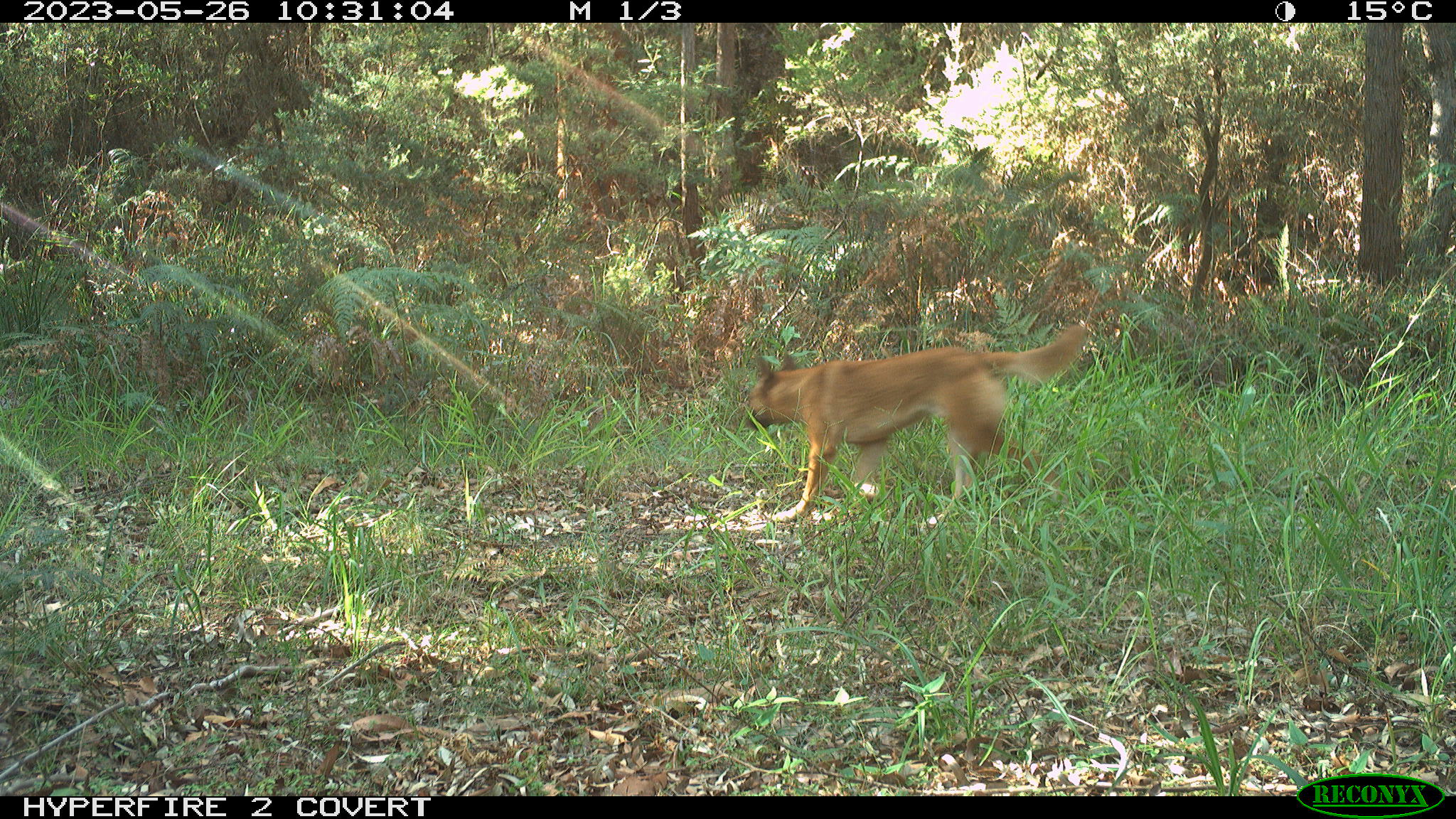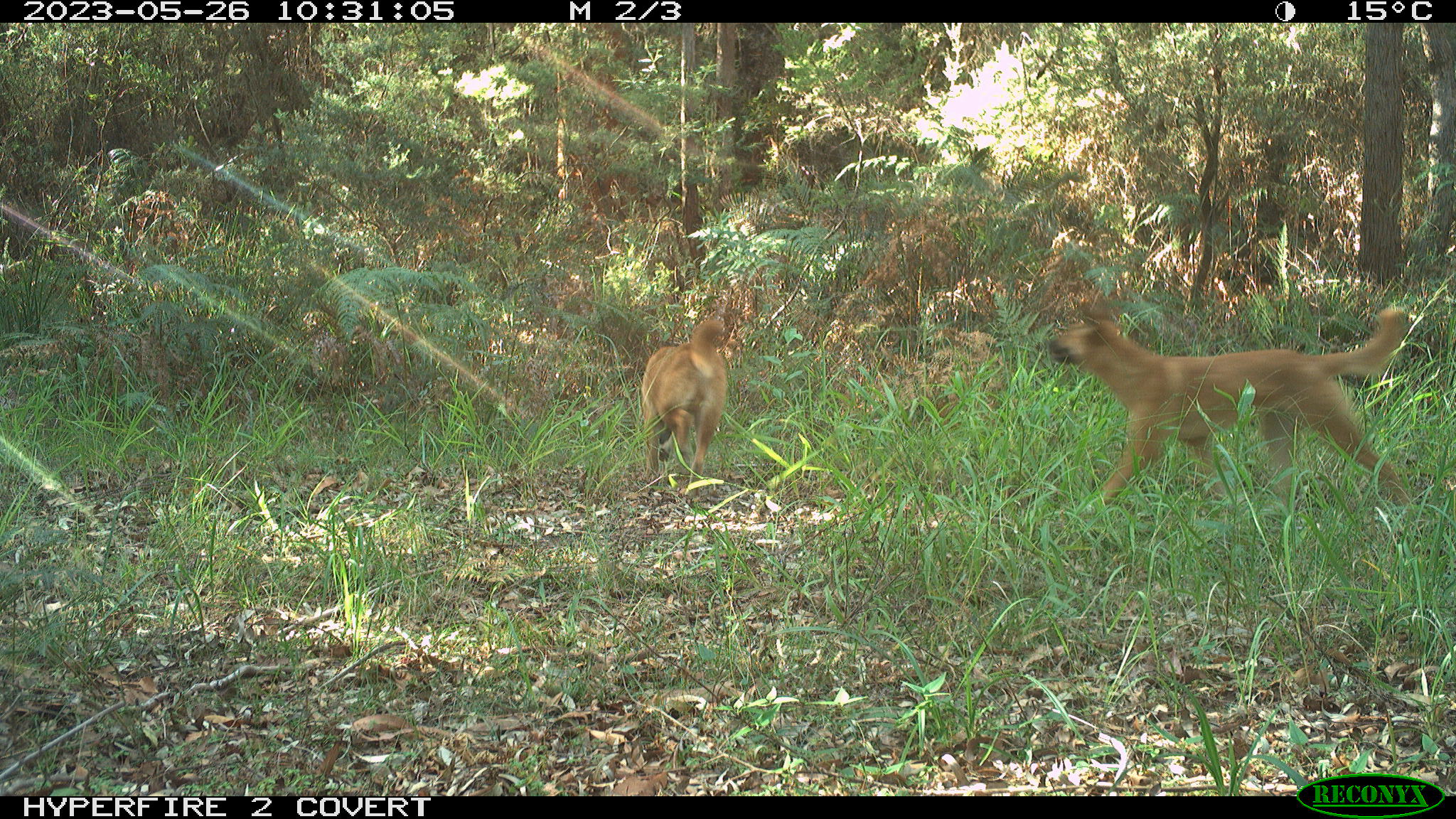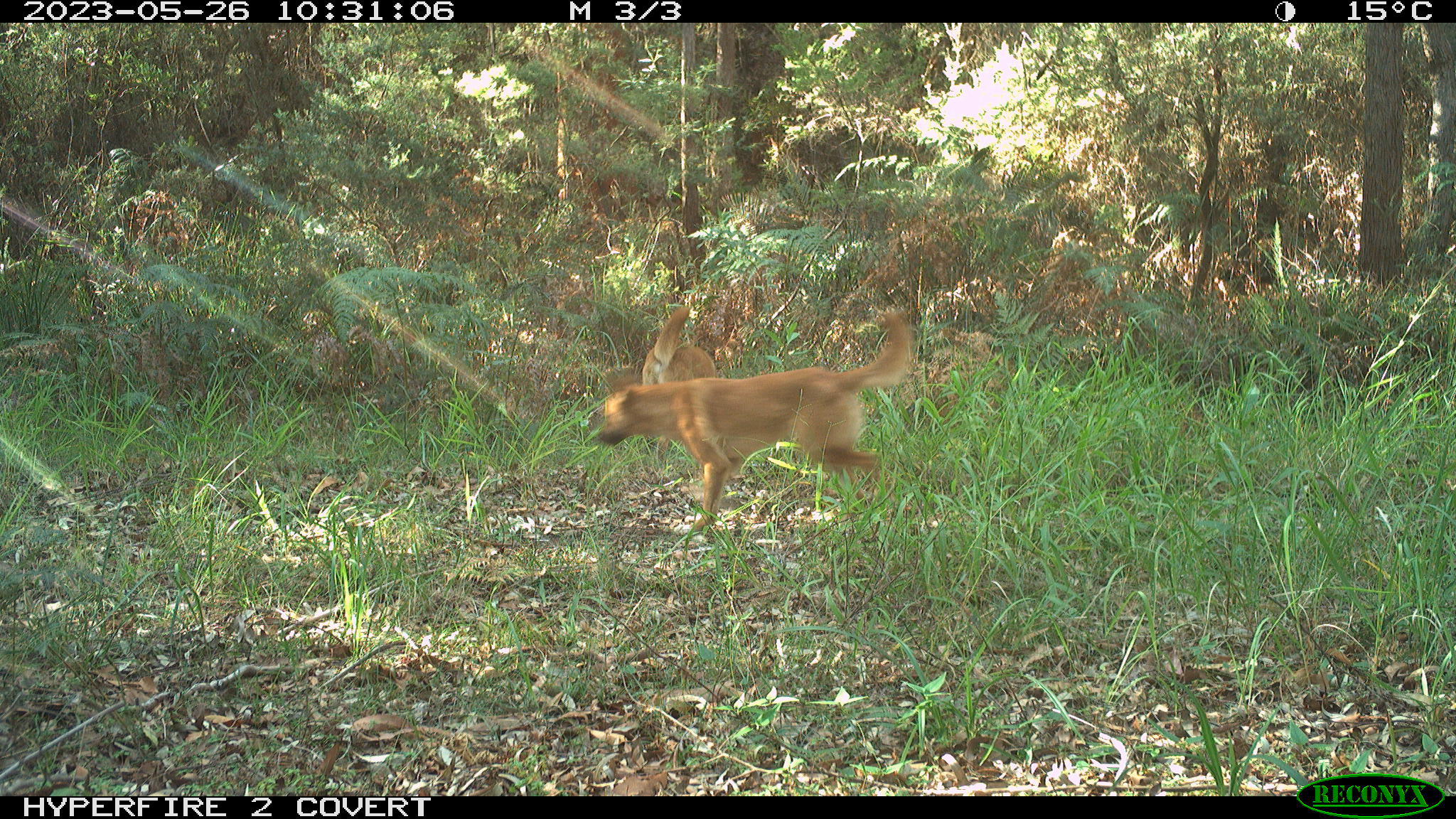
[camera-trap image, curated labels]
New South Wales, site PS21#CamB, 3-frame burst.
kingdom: Animalia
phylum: Chordata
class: Mammalia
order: Carnivora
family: Canidae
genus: Canis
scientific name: Canis familiaris dingo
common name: dingo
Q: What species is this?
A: Dingo (Canis familiaris dingo).